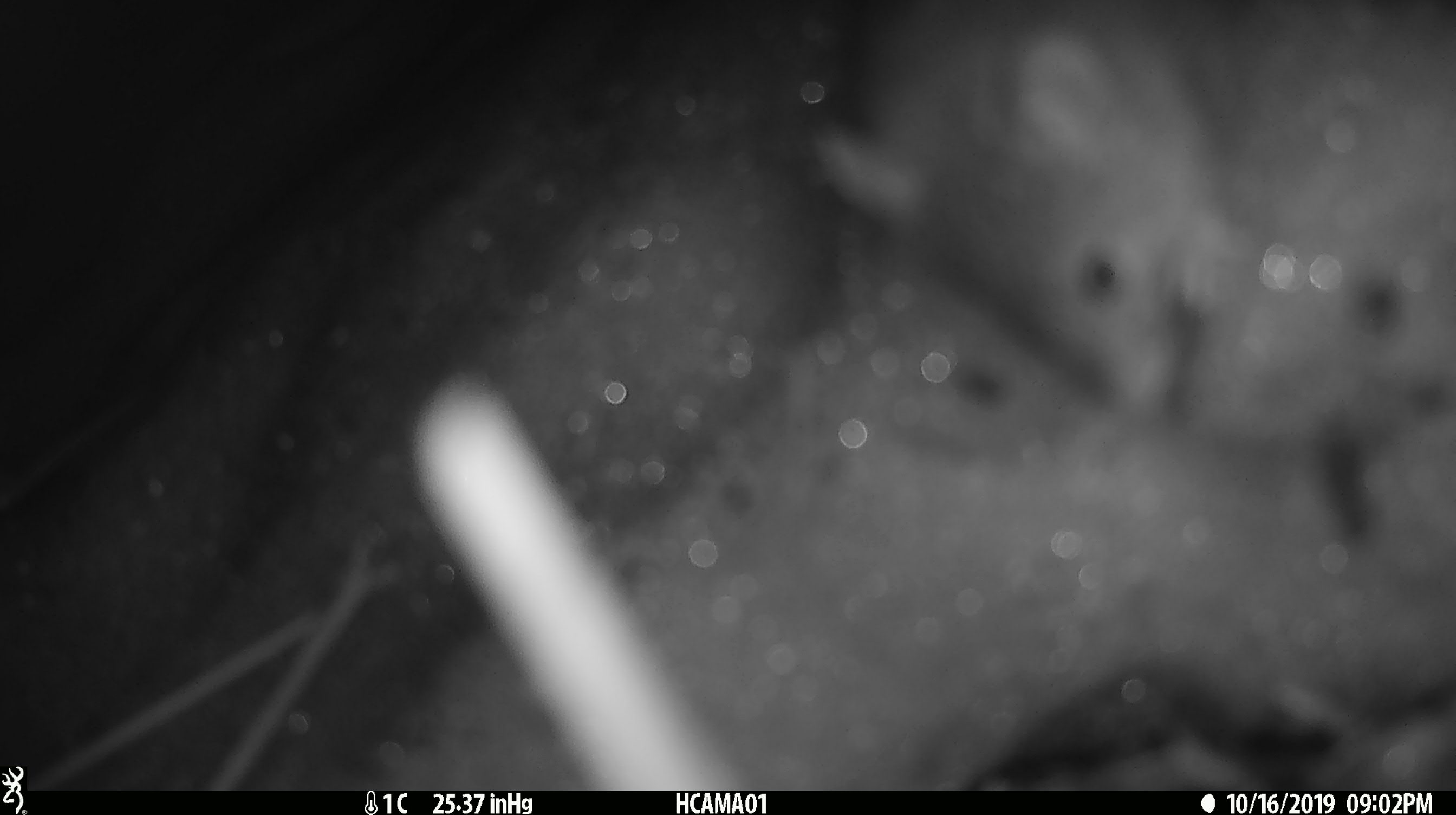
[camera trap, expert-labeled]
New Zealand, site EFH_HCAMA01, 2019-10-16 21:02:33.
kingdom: Animalia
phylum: Chordata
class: Mammalia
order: Rodentia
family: Muridae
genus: Mus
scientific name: Mus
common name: mouse